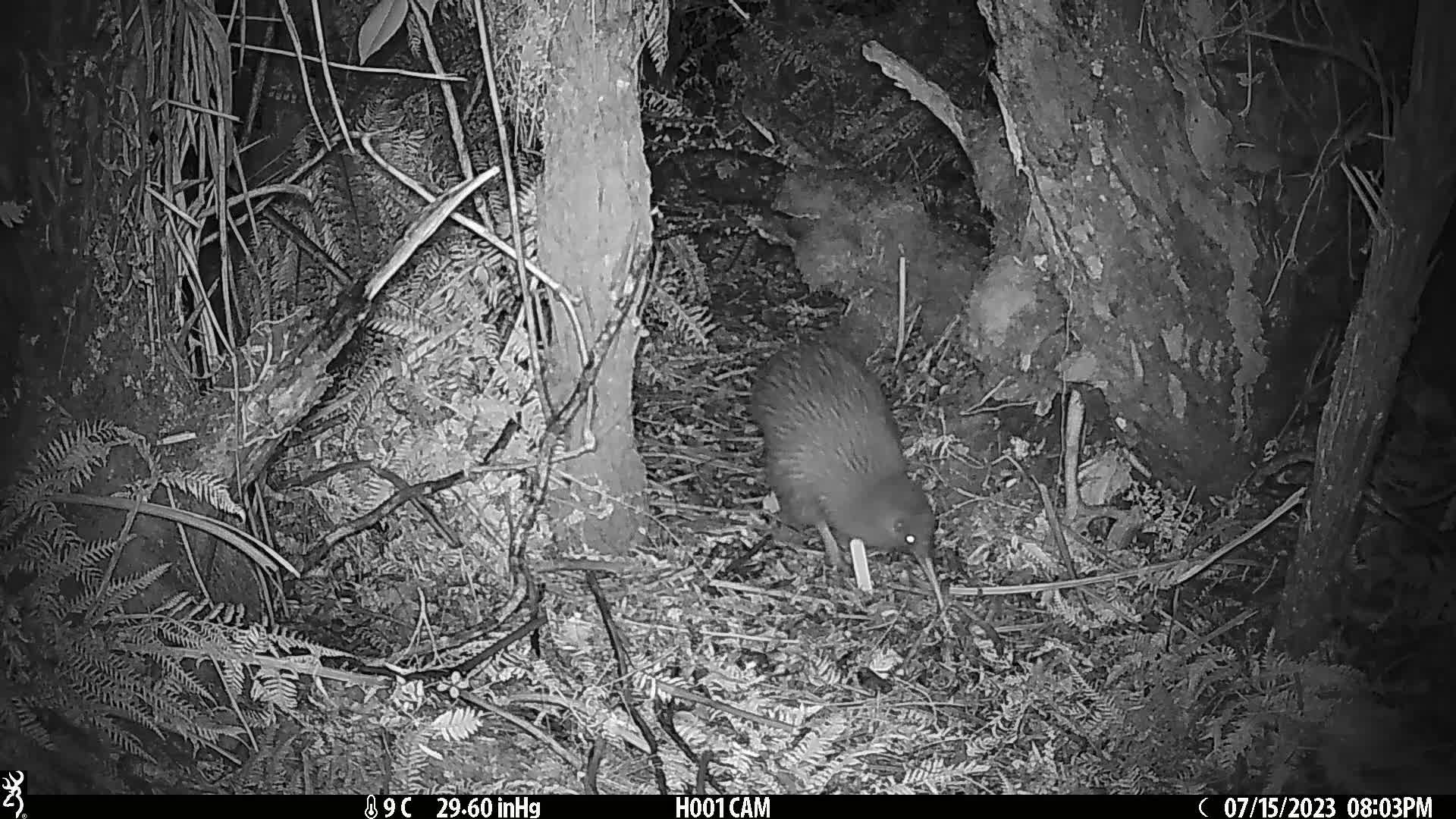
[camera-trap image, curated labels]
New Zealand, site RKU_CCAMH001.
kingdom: Animalia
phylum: Chordata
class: Aves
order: Apterygiformes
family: Apterygidae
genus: Apteryx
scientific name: Apteryx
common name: kiwi